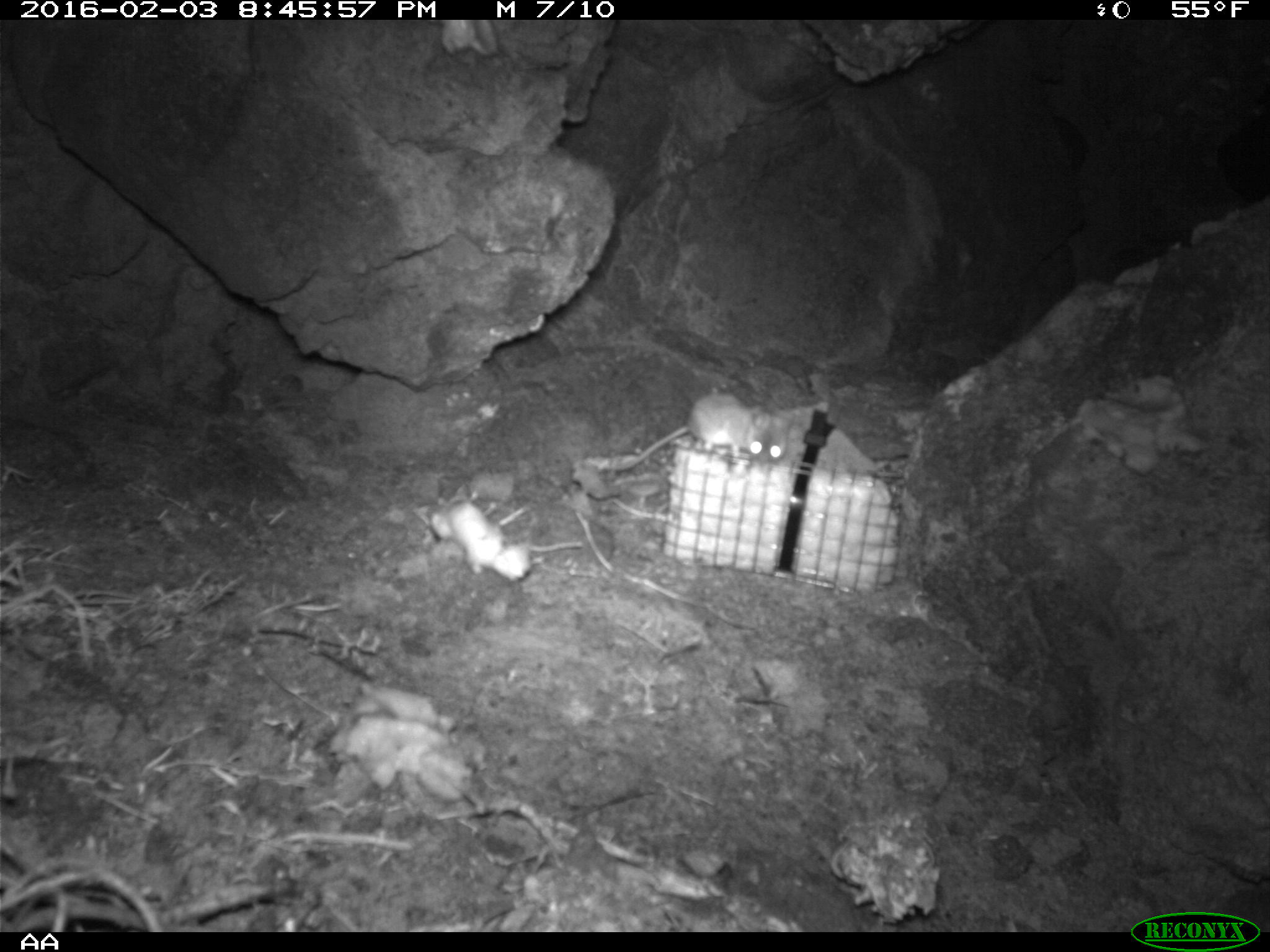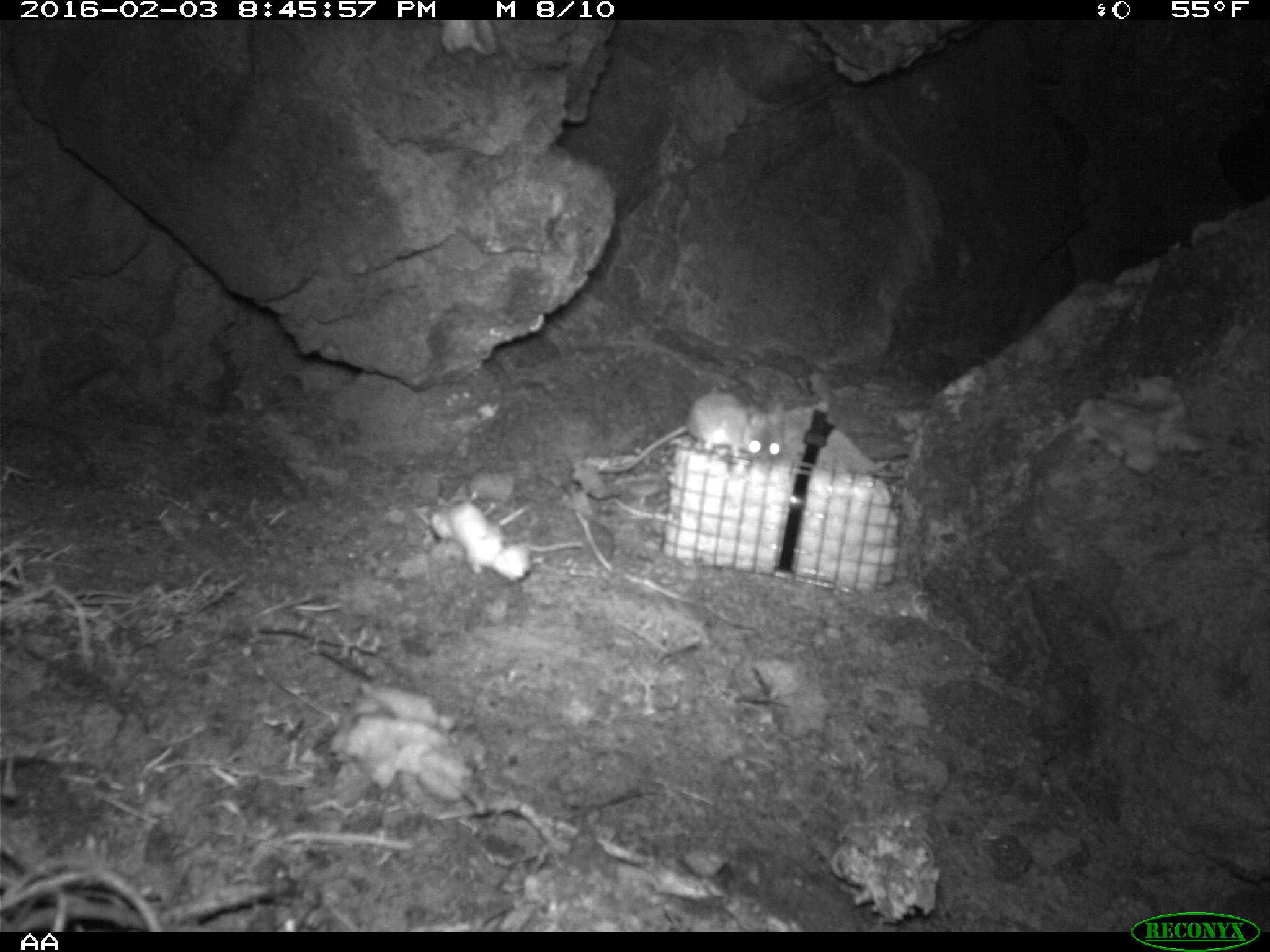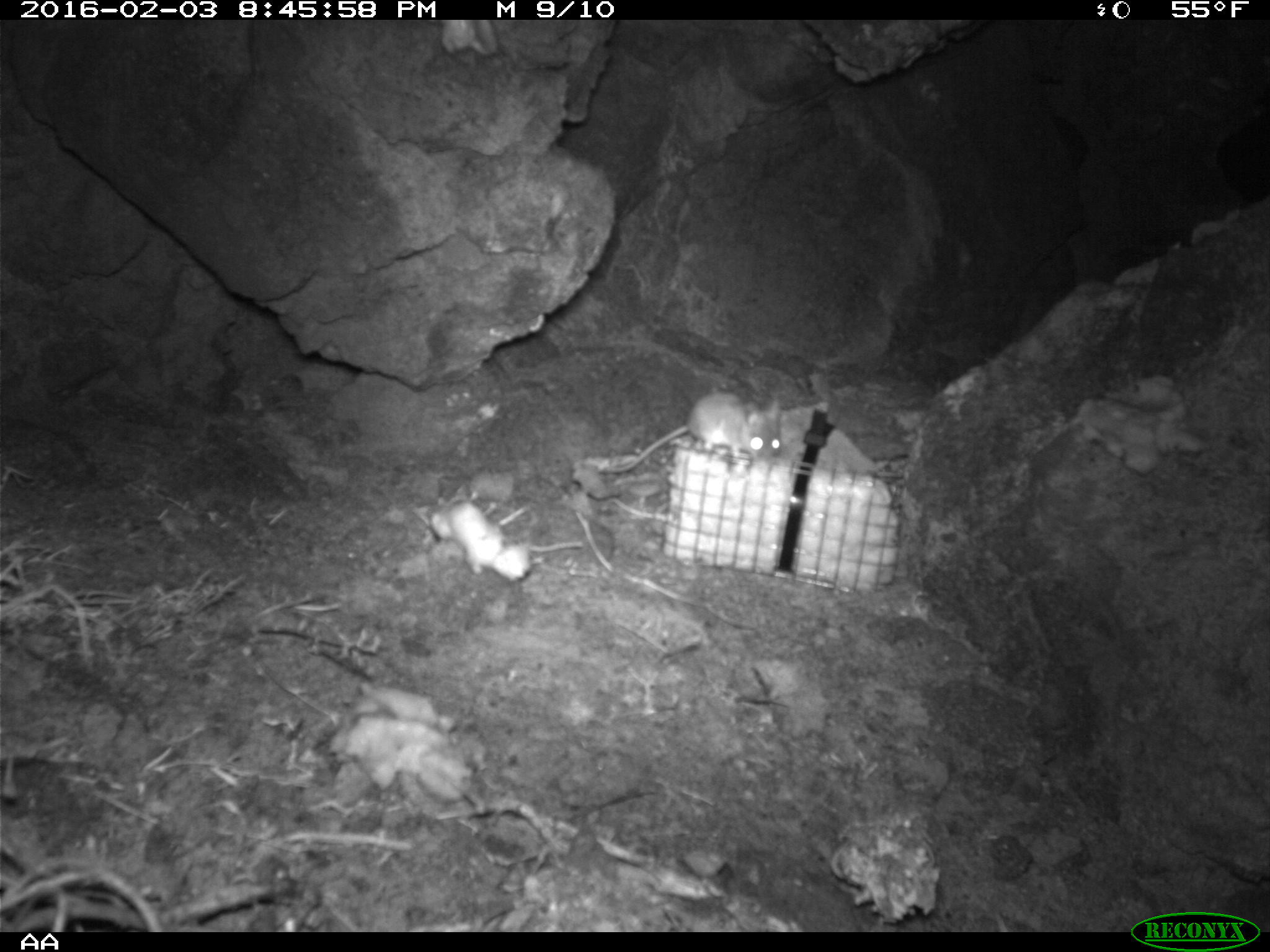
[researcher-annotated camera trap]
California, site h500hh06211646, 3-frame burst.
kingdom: Animalia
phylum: Chordata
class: Mammalia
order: Rodentia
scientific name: Rodentia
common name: rodent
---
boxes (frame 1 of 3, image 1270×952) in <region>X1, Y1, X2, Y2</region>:
rodent: <region>613, 392, 794, 470</region>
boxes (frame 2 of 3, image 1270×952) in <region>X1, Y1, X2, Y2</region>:
rodent: <region>597, 392, 783, 472</region>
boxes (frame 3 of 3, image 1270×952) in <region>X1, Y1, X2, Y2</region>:
rodent: <region>598, 389, 783, 474</region>